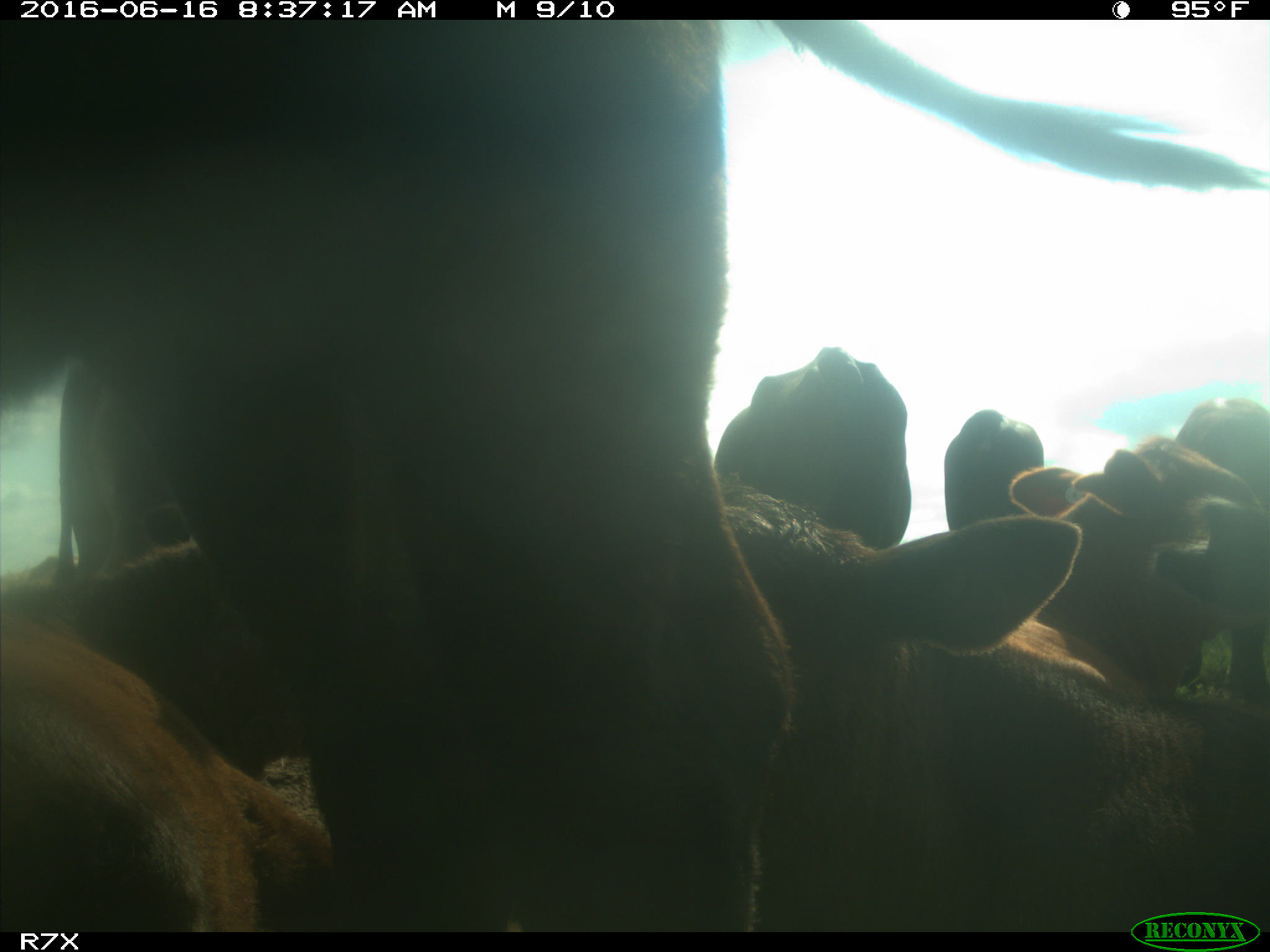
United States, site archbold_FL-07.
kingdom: Animalia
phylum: Chordata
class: Mammalia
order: Artiodactyla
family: Bovidae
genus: Bos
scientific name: Bos taurus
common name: domestic cow